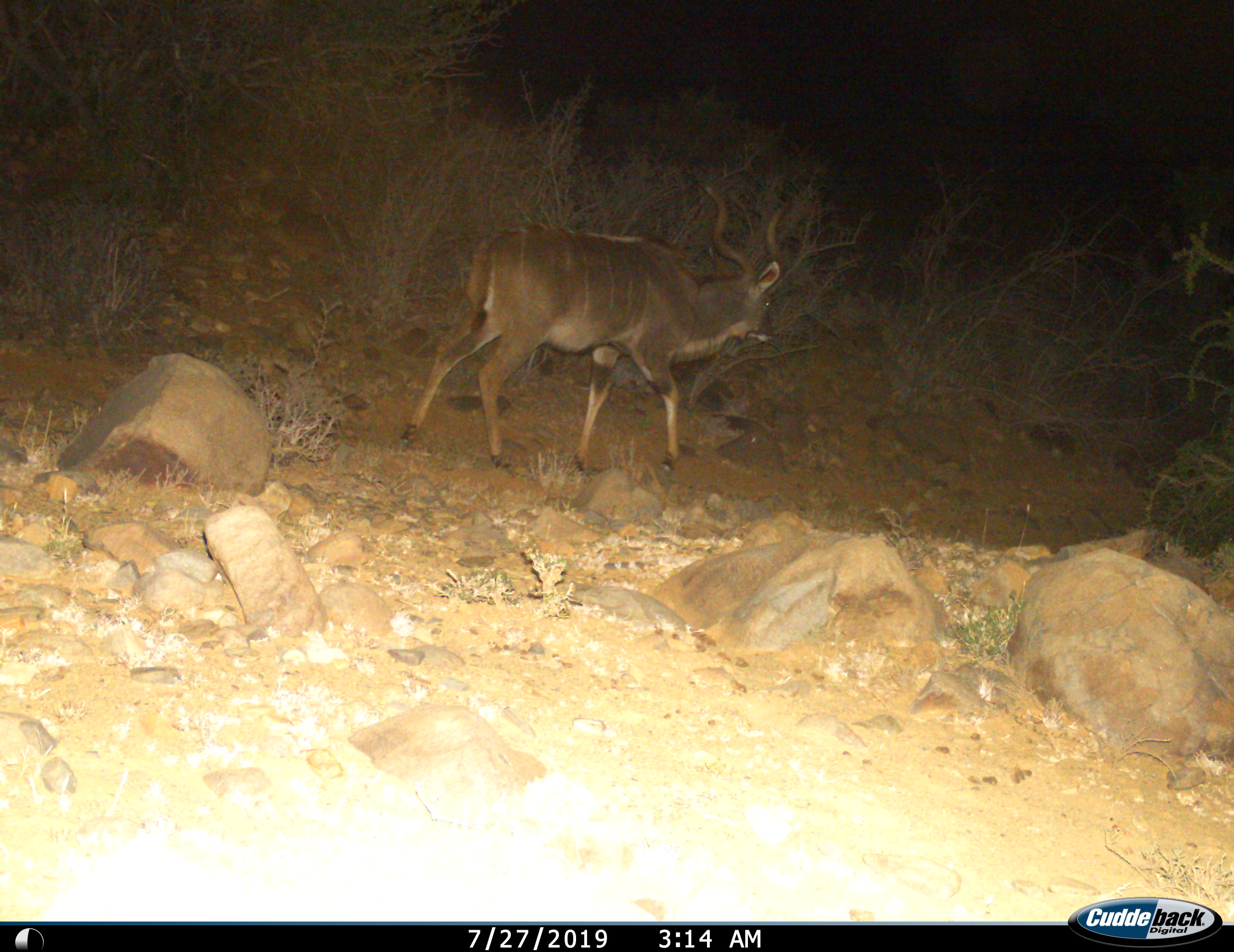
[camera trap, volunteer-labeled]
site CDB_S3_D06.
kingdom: Animalia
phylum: Chordata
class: Mammalia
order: Artiodactyla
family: Bovidae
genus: Tragelaphus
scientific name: Tragelaphus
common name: kudu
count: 1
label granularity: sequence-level